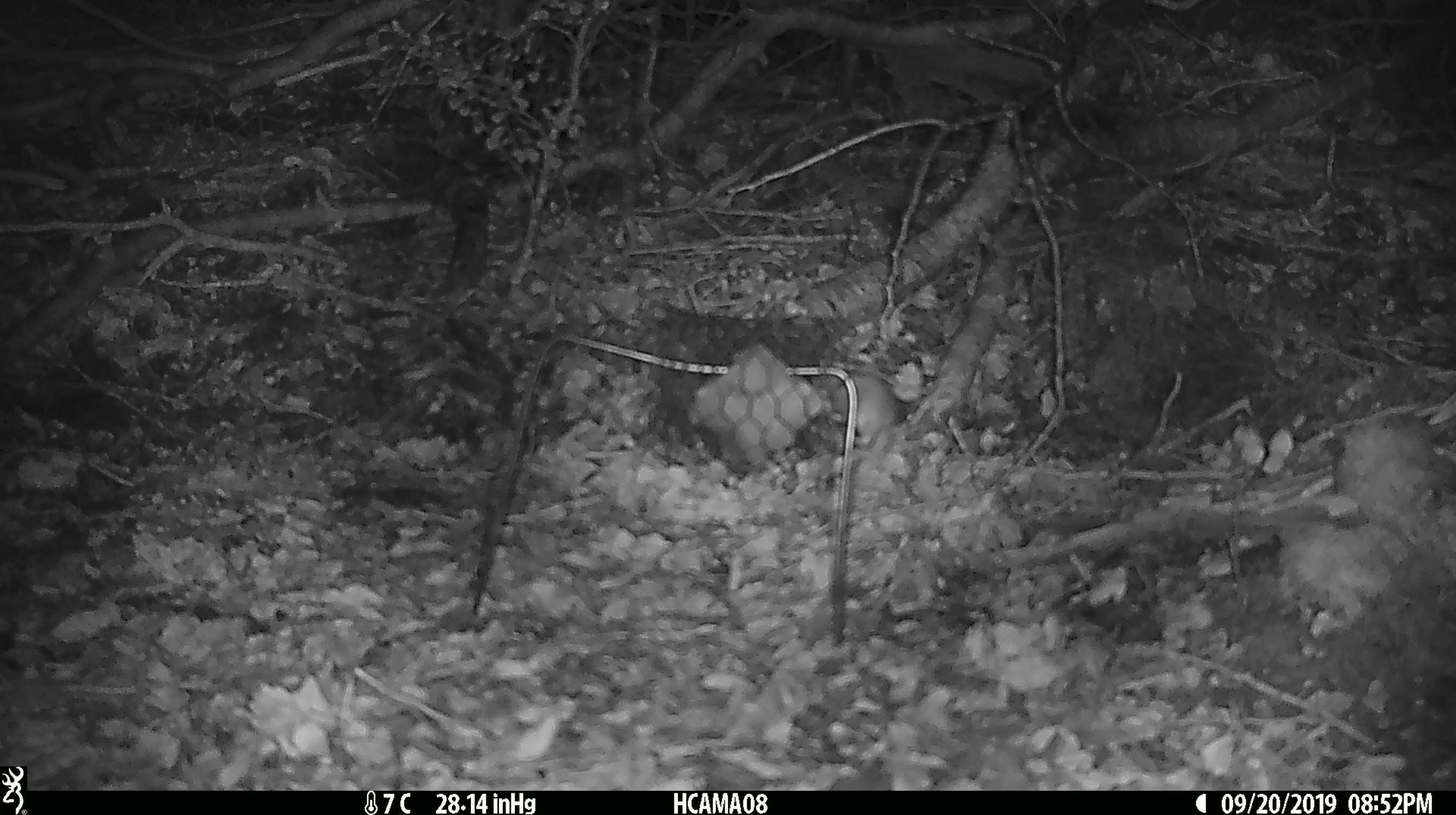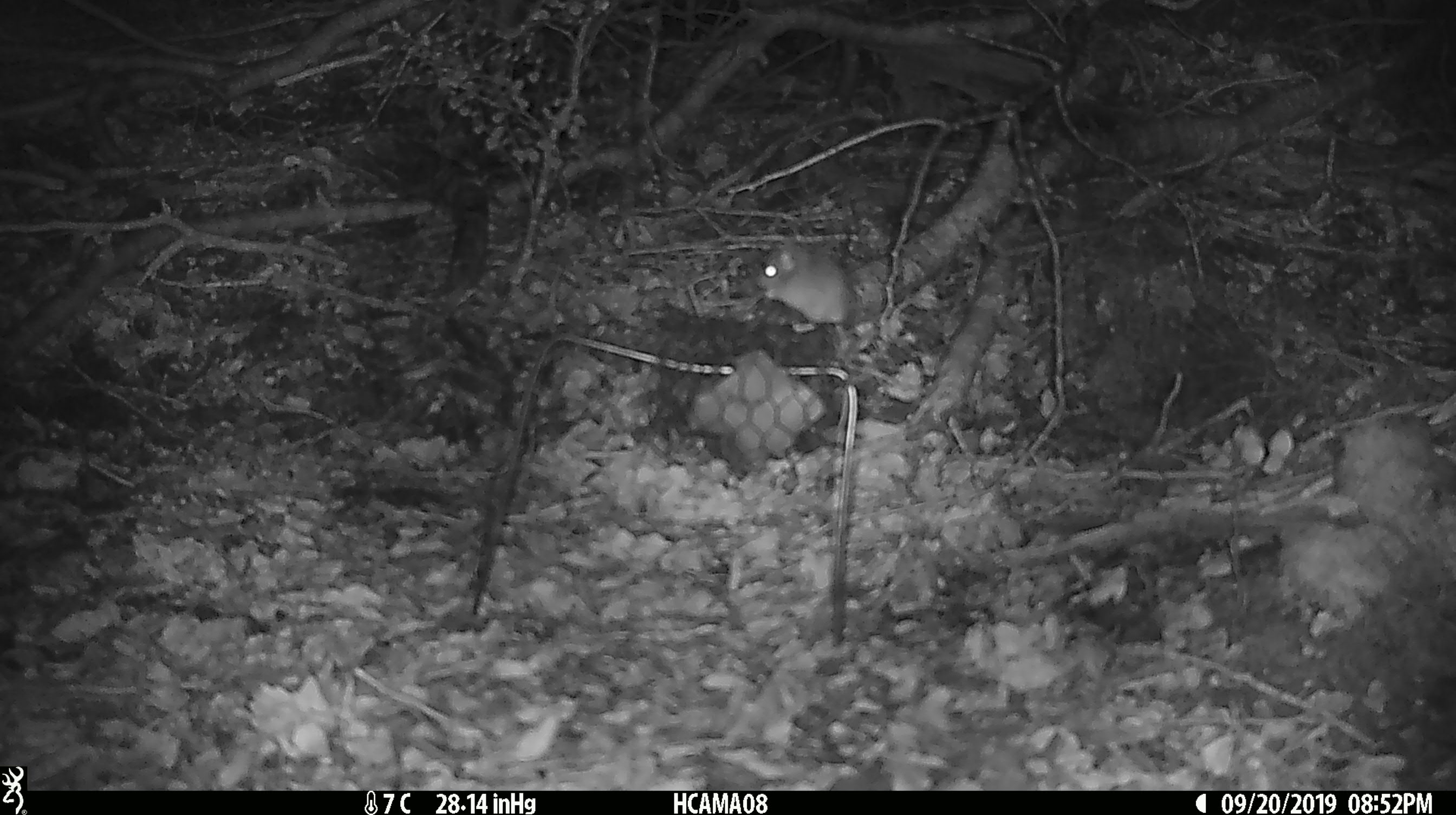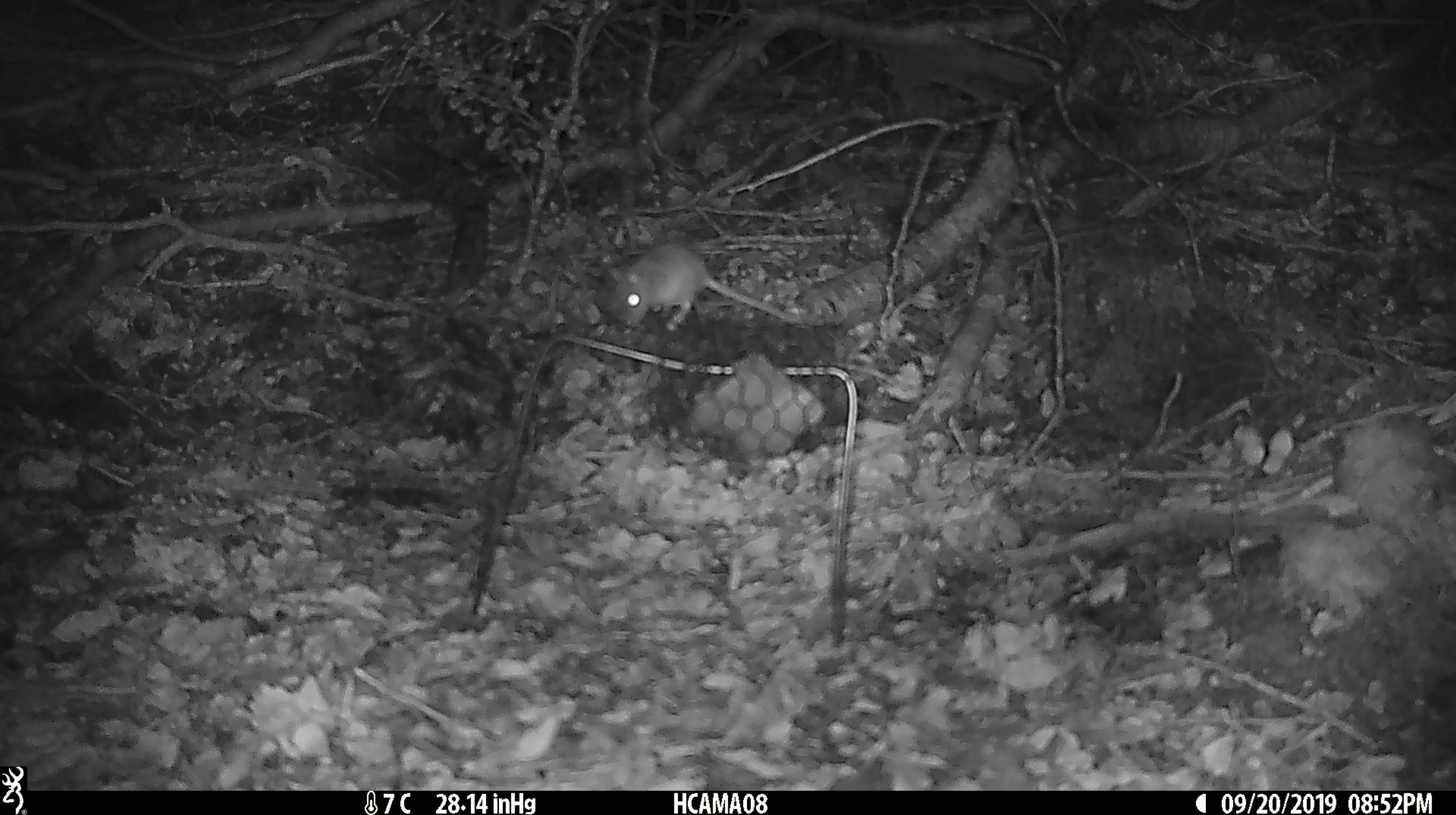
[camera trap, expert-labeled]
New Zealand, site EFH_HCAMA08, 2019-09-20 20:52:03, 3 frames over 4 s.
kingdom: Animalia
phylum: Chordata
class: Mammalia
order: Rodentia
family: Muridae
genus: Mus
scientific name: Mus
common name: mouse